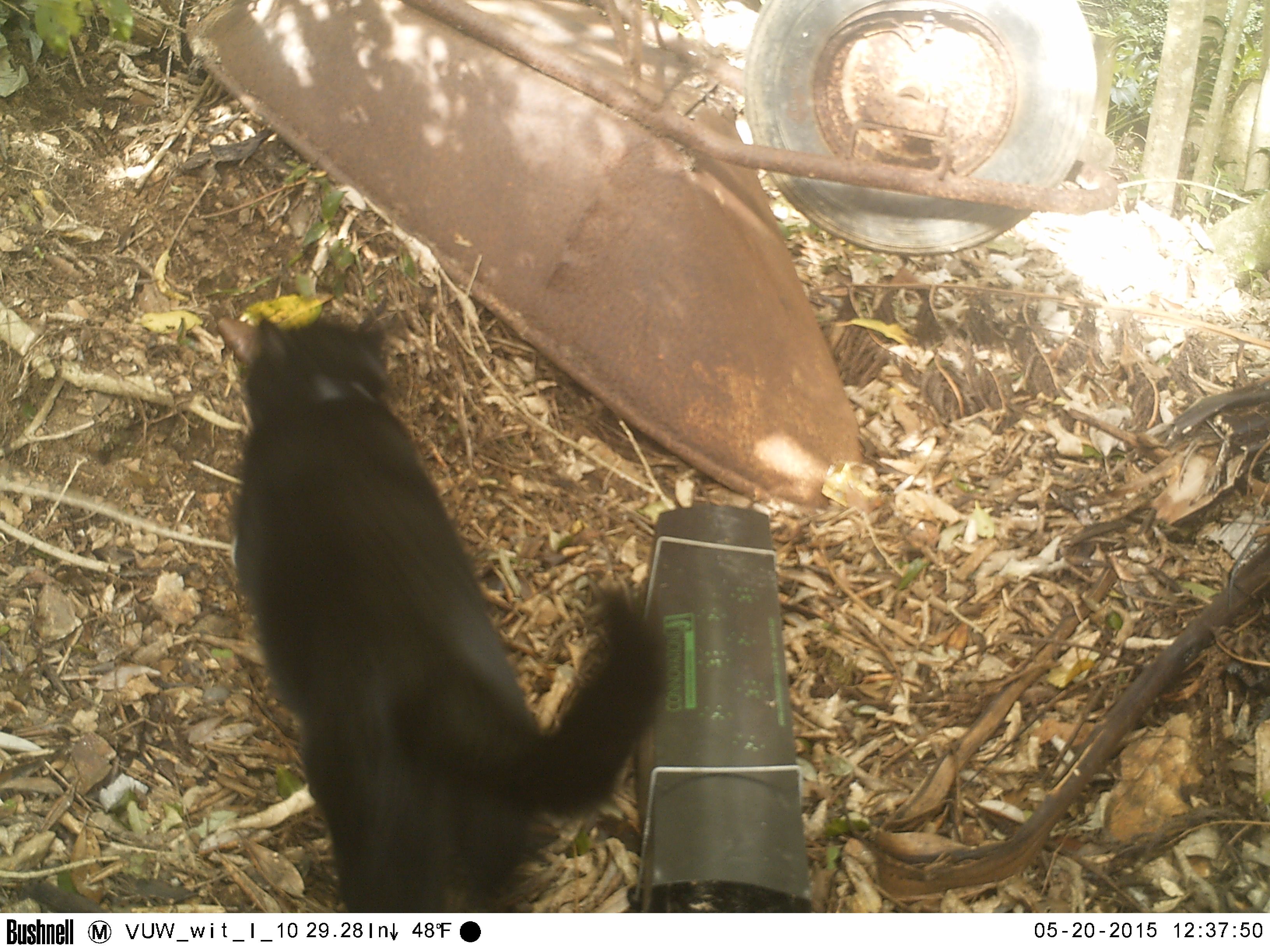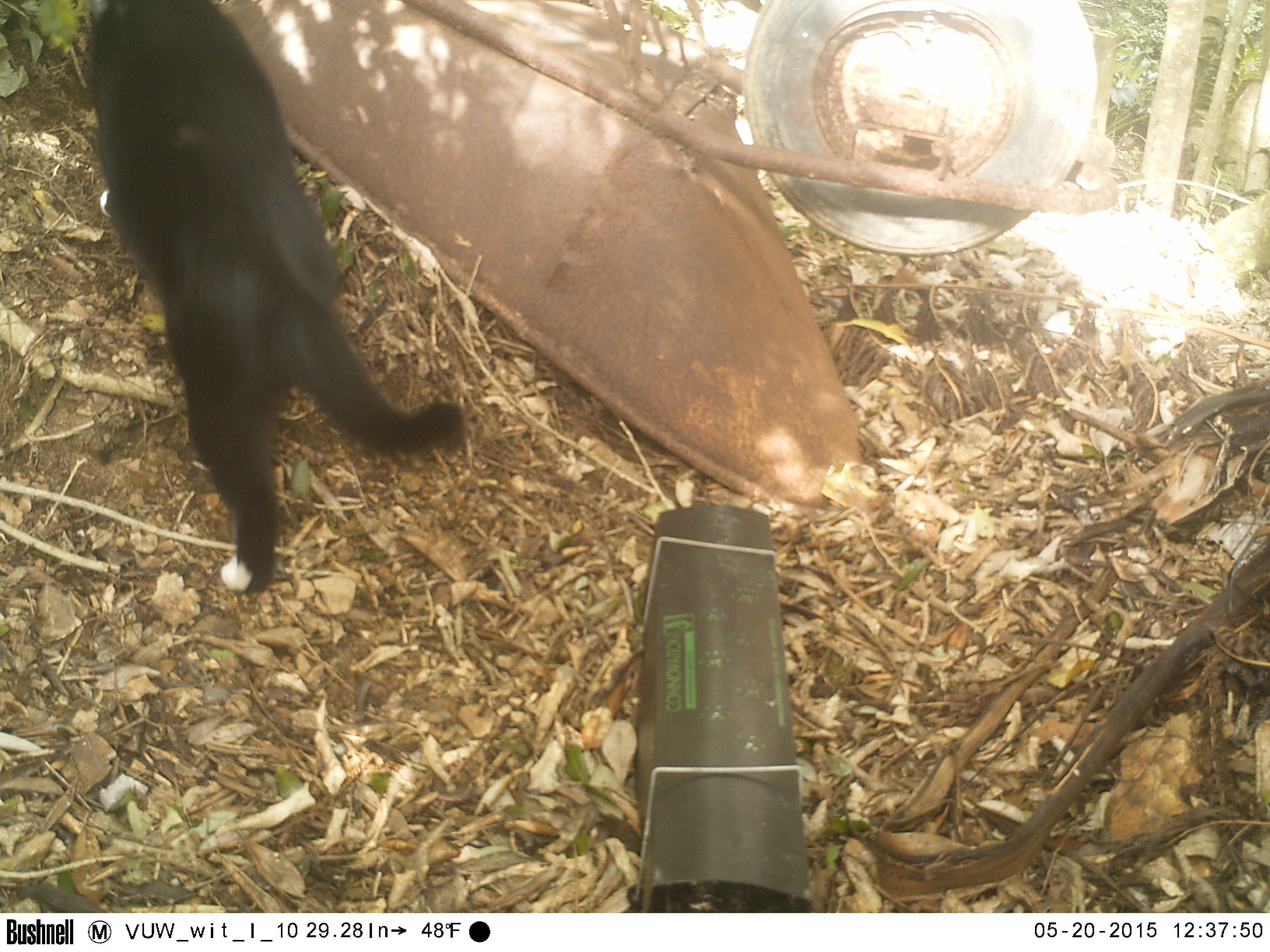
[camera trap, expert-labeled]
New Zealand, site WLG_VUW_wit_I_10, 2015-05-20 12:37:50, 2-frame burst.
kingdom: Animalia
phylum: Chordata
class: Mammalia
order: Carnivora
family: Felidae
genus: Felis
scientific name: Felis catus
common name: domestic cat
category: cat